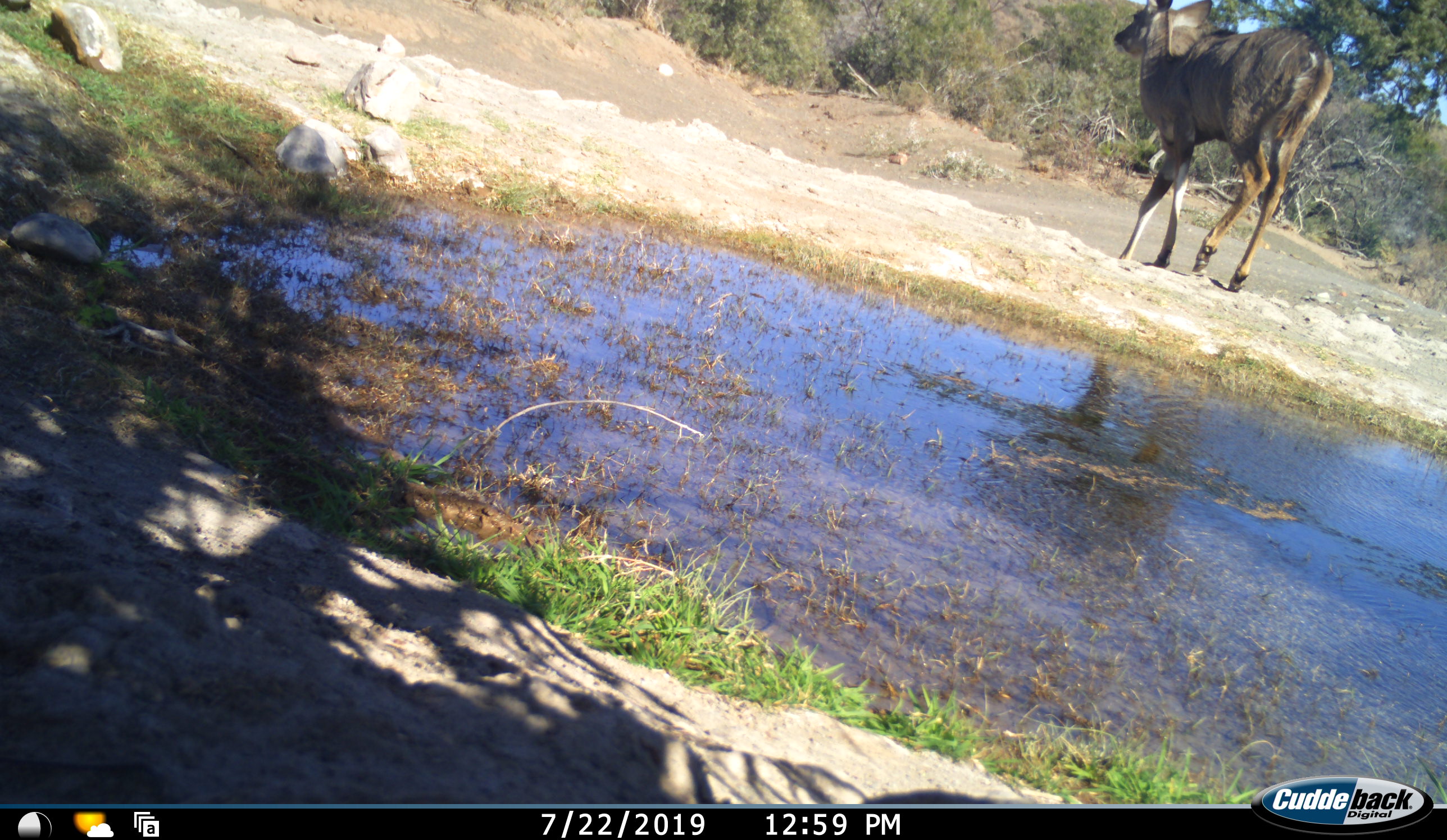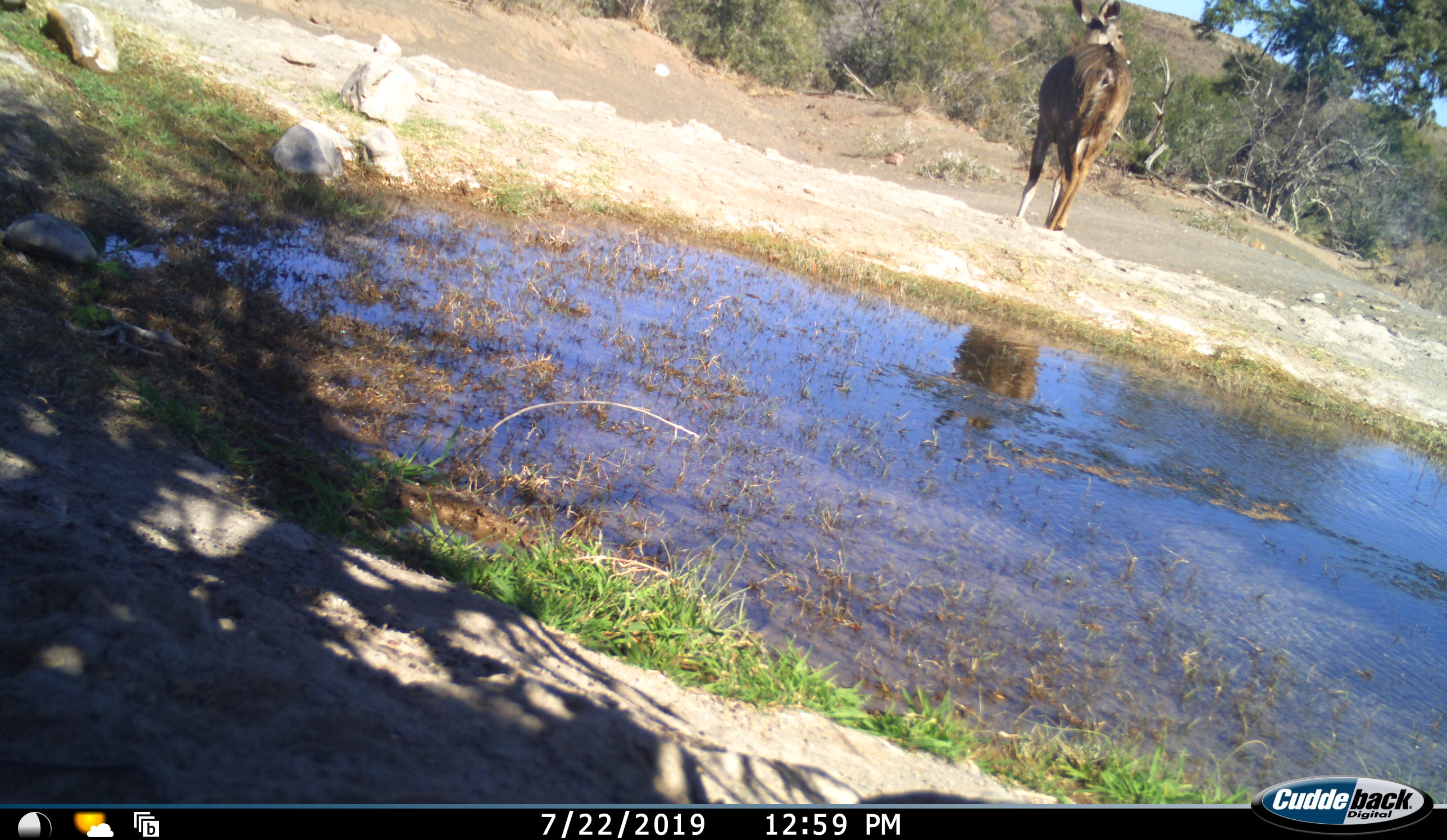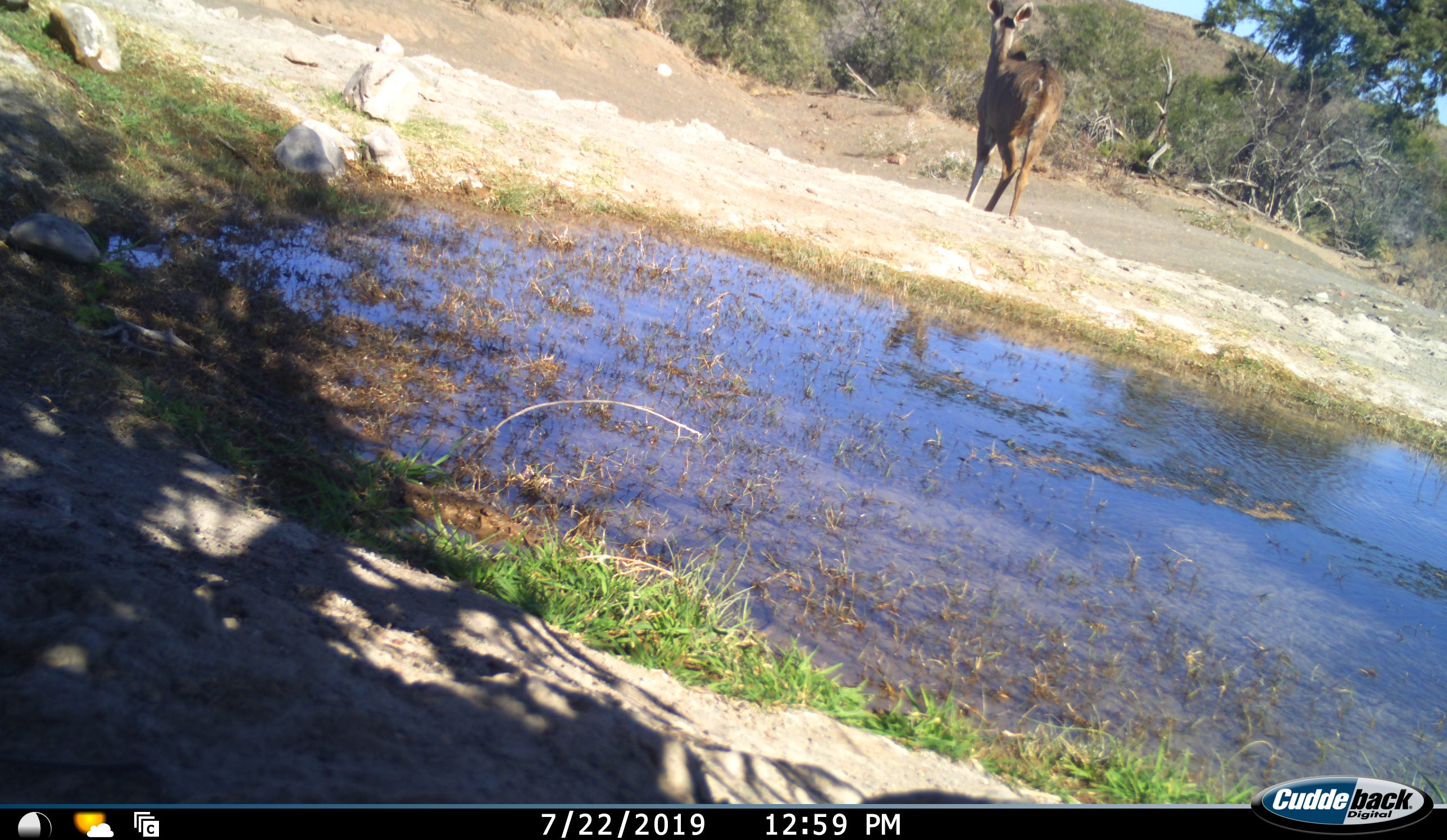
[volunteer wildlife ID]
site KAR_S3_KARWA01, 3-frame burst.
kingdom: Animalia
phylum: Chordata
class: Mammalia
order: Artiodactyla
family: Bovidae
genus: Tragelaphus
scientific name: Tragelaphus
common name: kudu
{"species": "kudu (Tragelaphus)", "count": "1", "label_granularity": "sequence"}